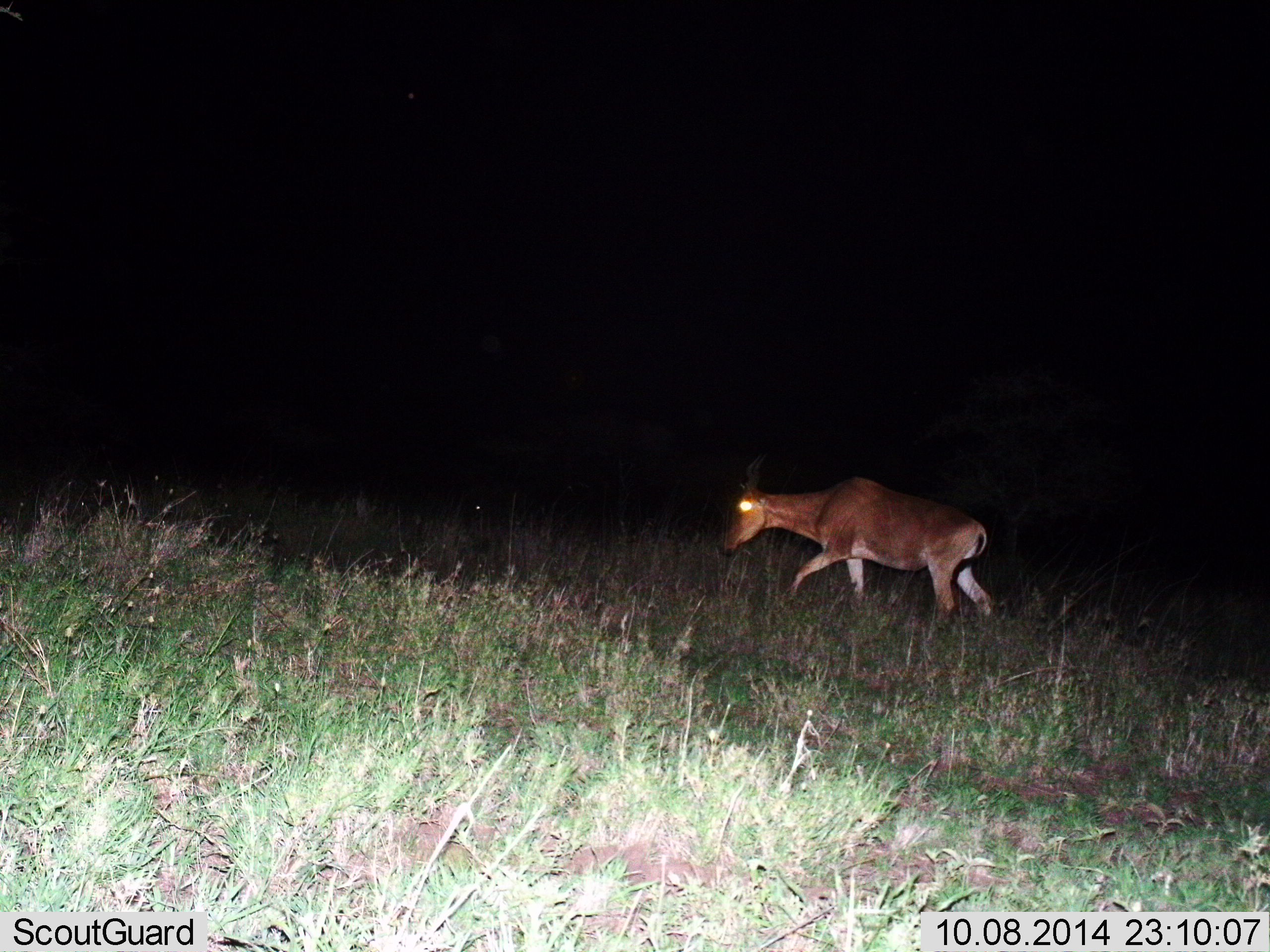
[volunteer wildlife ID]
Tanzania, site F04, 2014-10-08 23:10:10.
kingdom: Animalia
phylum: Chordata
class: Mammalia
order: Artiodactyla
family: Bovidae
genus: Alcelaphus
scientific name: Alcelaphus buselaphus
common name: hartebeest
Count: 1.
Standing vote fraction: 30%.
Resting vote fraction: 0%.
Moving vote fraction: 70%.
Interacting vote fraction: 0%.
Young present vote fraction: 0%.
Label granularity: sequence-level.